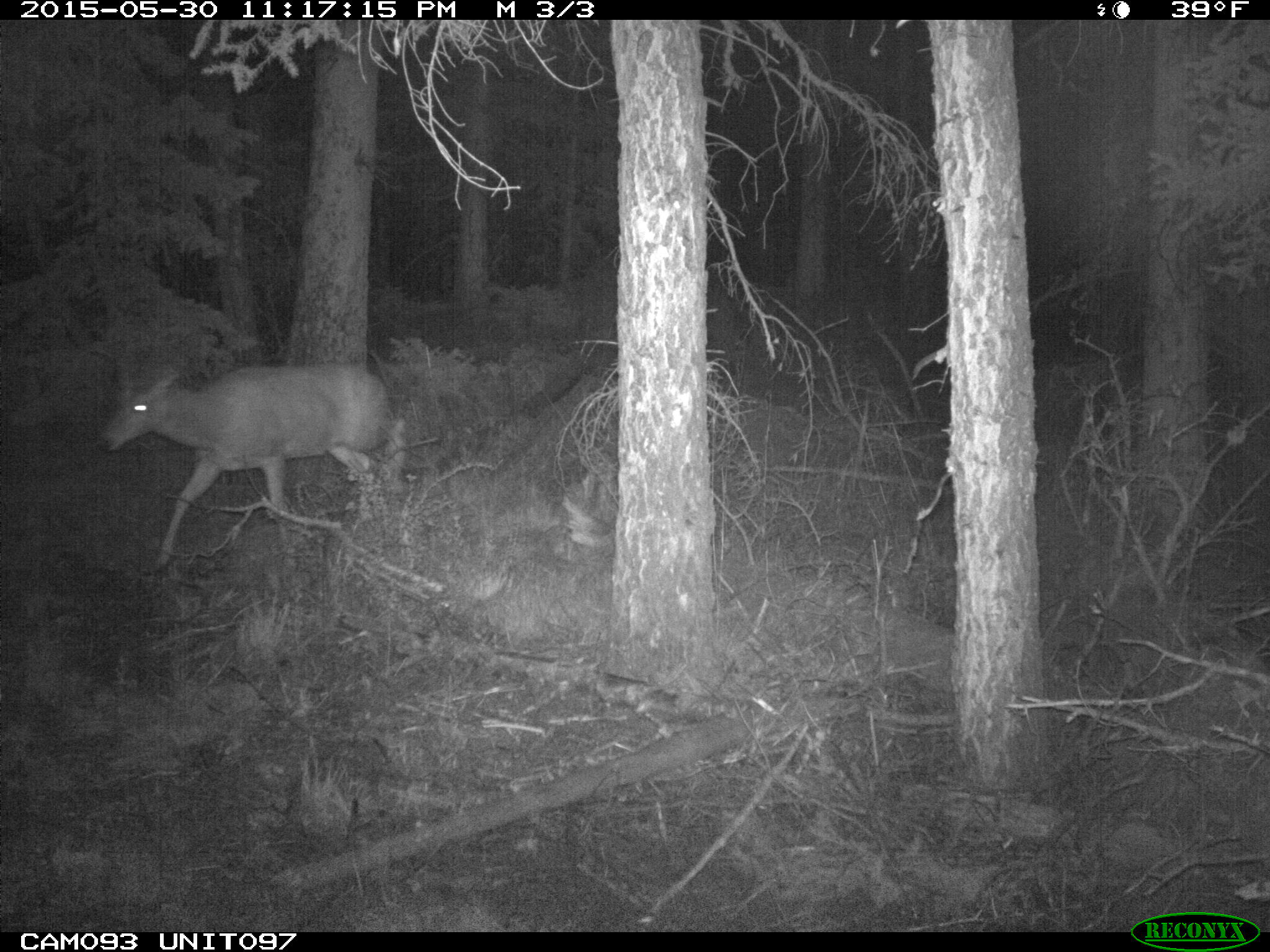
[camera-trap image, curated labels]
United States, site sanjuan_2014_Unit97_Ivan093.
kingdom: Animalia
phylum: Chordata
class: Mammalia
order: Artiodactyla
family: Cervidae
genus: Odocoileus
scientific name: Odocoileus hemionus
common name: mule deer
Odocoileus hemionus (mule deer).